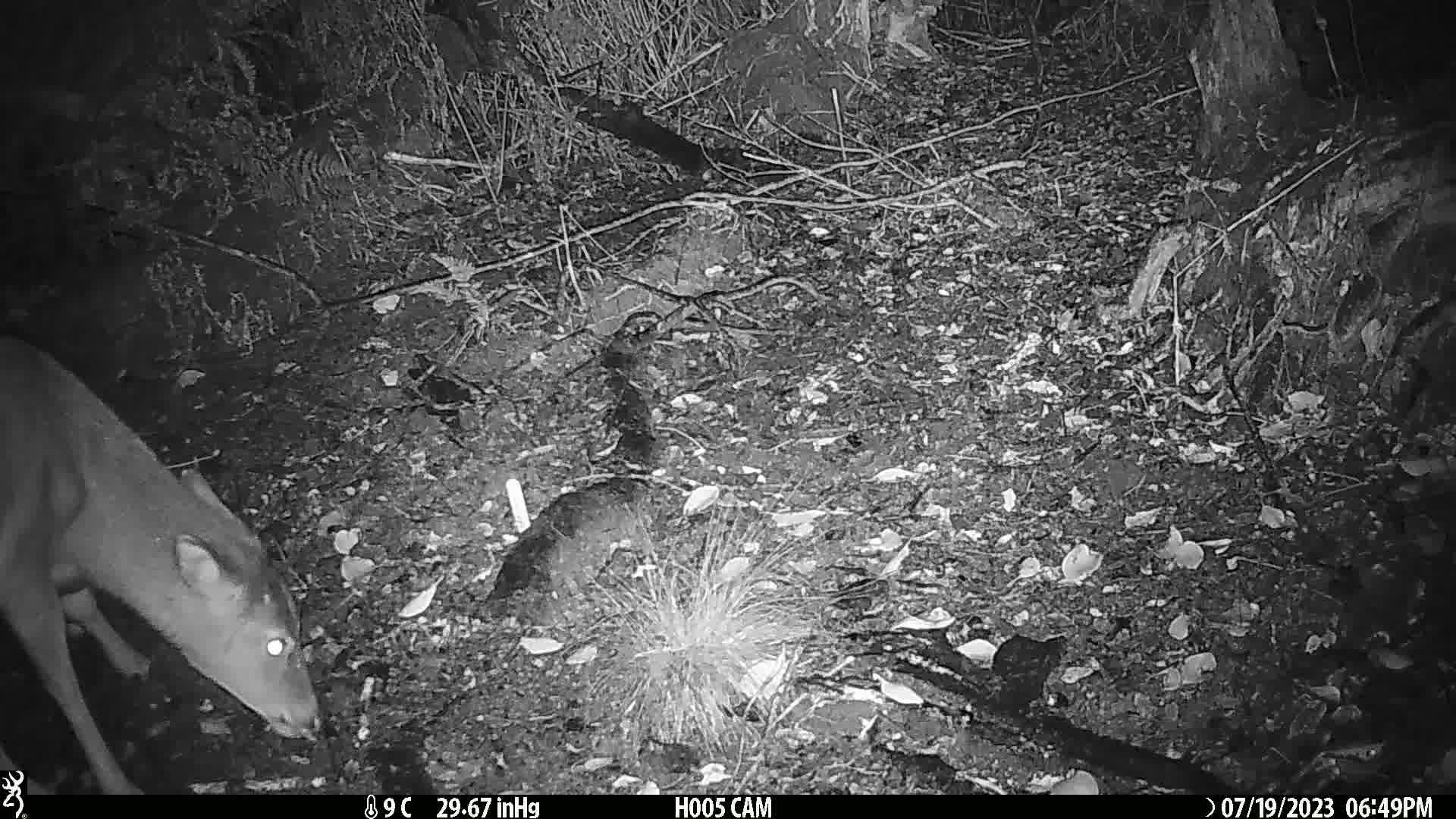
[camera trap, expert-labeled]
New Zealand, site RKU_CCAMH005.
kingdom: Animalia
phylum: Chordata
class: Mammalia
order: Artiodactyla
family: Cervidae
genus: Odocoileus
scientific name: Odocoileus virginianus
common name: white-tailed deer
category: white tailed deer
White tailed deer (white-tailed deer) (Odocoileus virginianus).